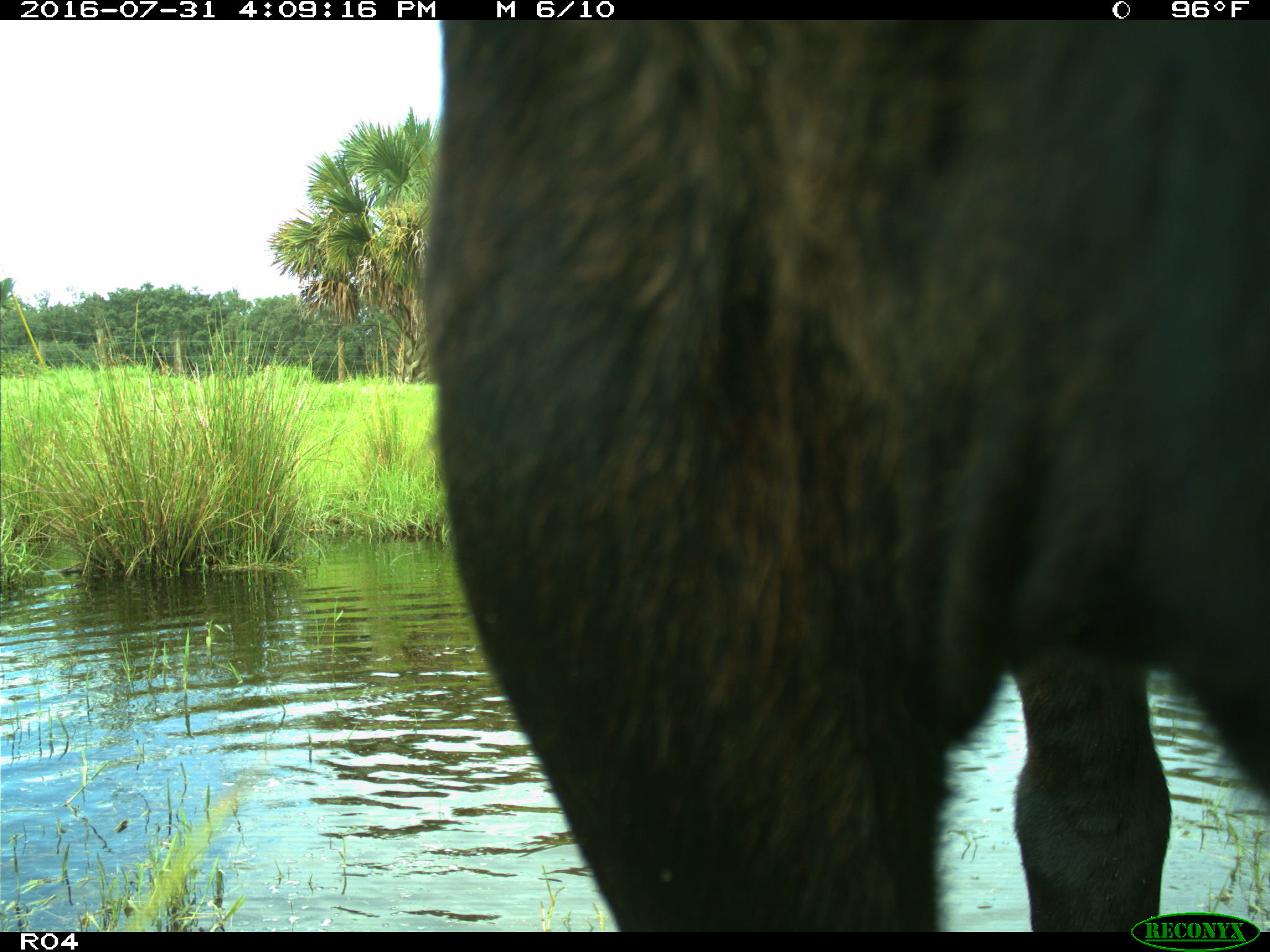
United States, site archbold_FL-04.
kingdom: Animalia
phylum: Chordata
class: Mammalia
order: Artiodactyla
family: Bovidae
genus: Bos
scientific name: Bos taurus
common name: domestic cow